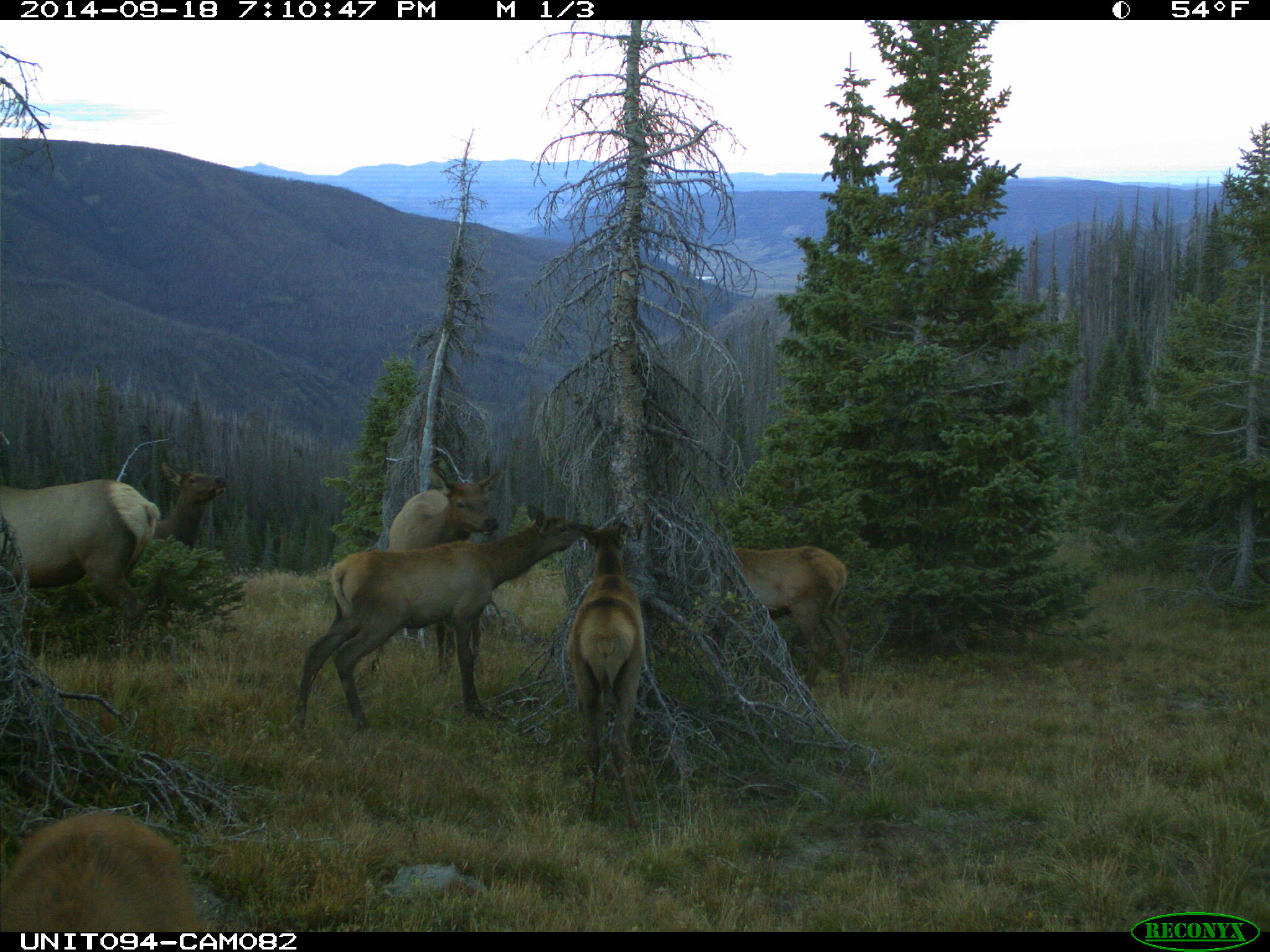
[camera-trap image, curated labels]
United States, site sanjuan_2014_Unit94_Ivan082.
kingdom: Animalia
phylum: Chordata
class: Mammalia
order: Artiodactyla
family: Cervidae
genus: Cervus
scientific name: Cervus elaphus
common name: red deer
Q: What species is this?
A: Cervus elaphus (red deer).